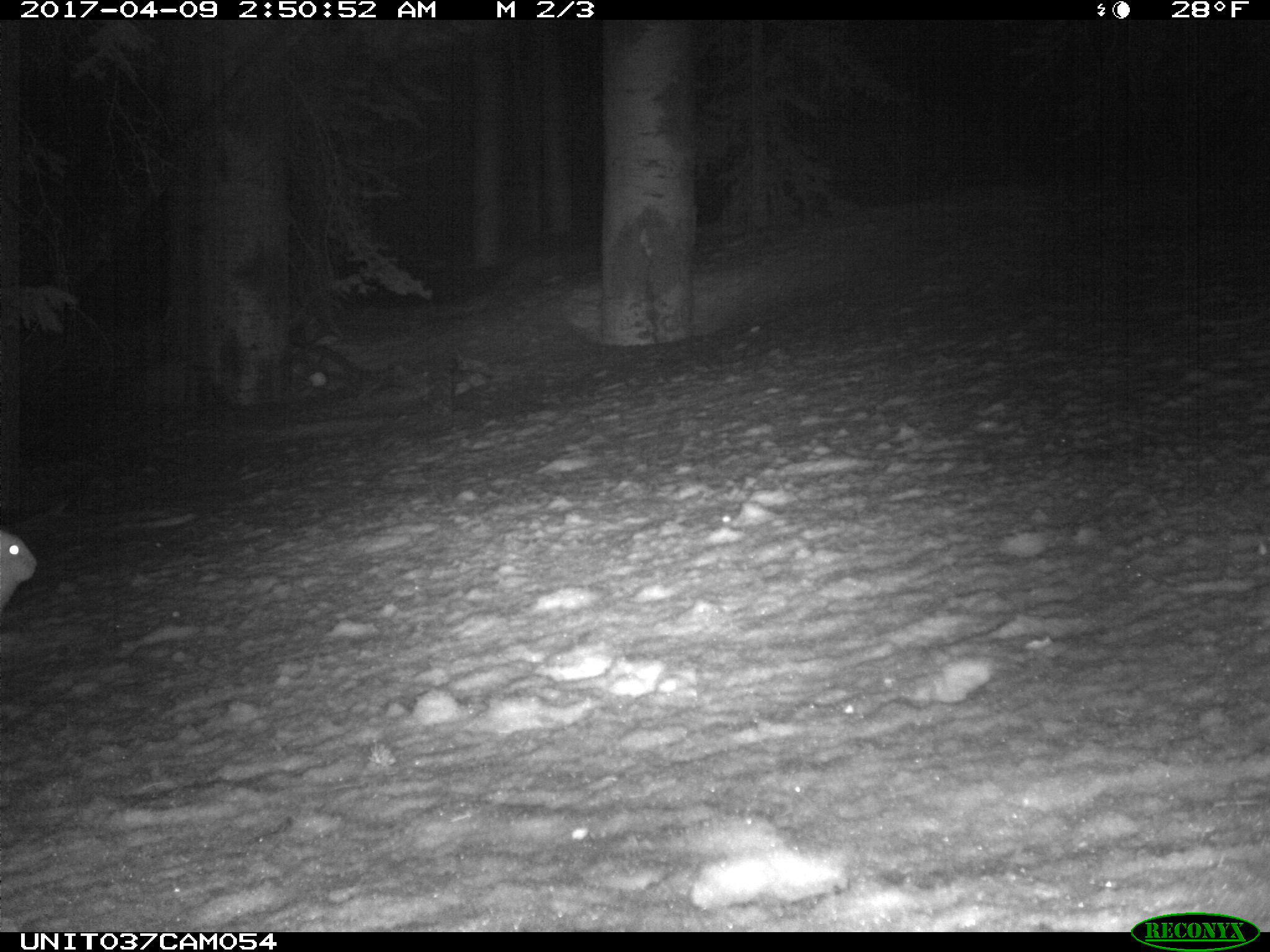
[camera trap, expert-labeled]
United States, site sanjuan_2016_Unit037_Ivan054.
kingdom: Animalia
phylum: Chordata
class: Mammalia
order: Lagomorpha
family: Leporidae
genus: Lepus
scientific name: Lepus americanus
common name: snowshoe hare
Lepus americanus (snowshoe hare).